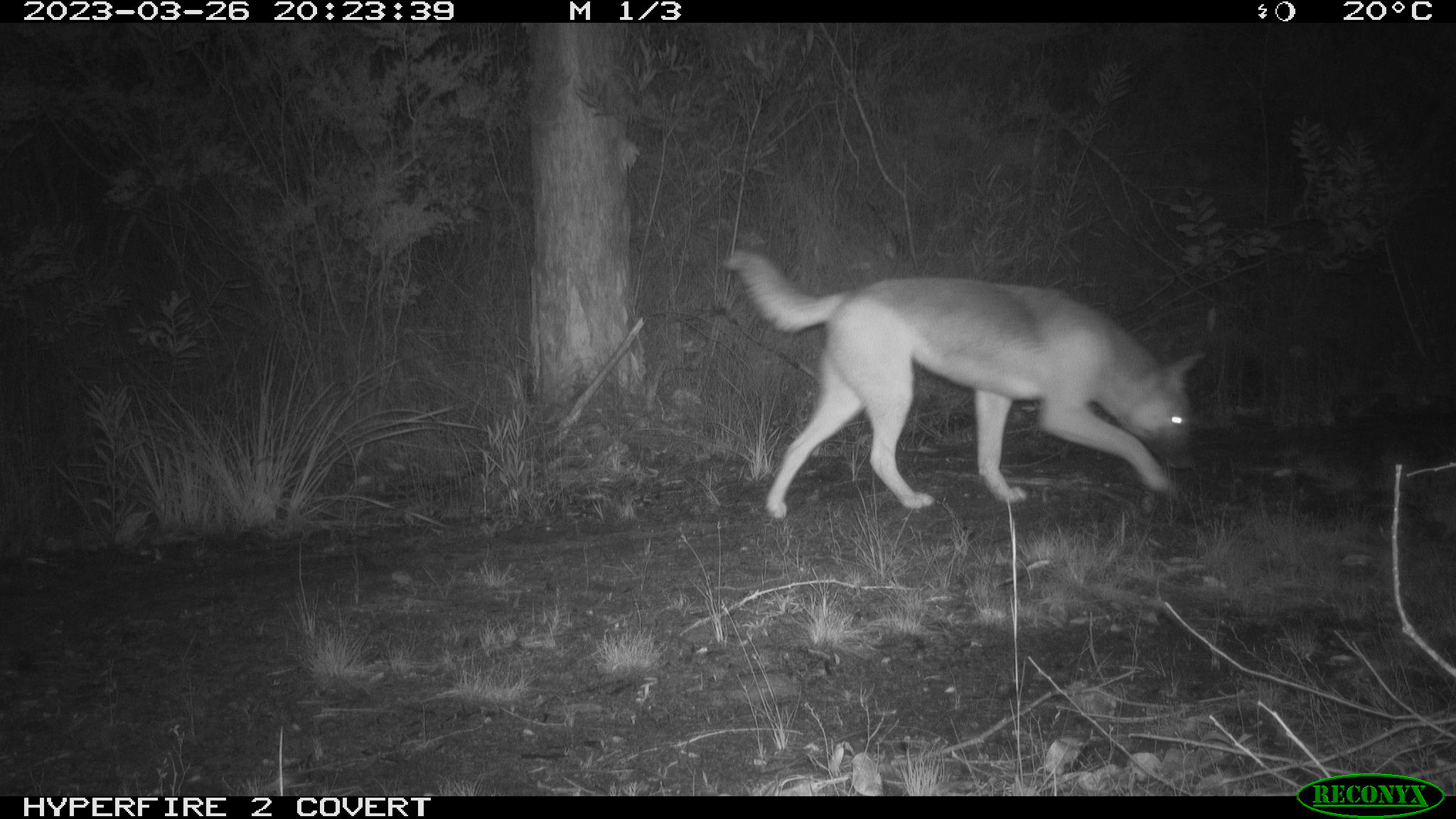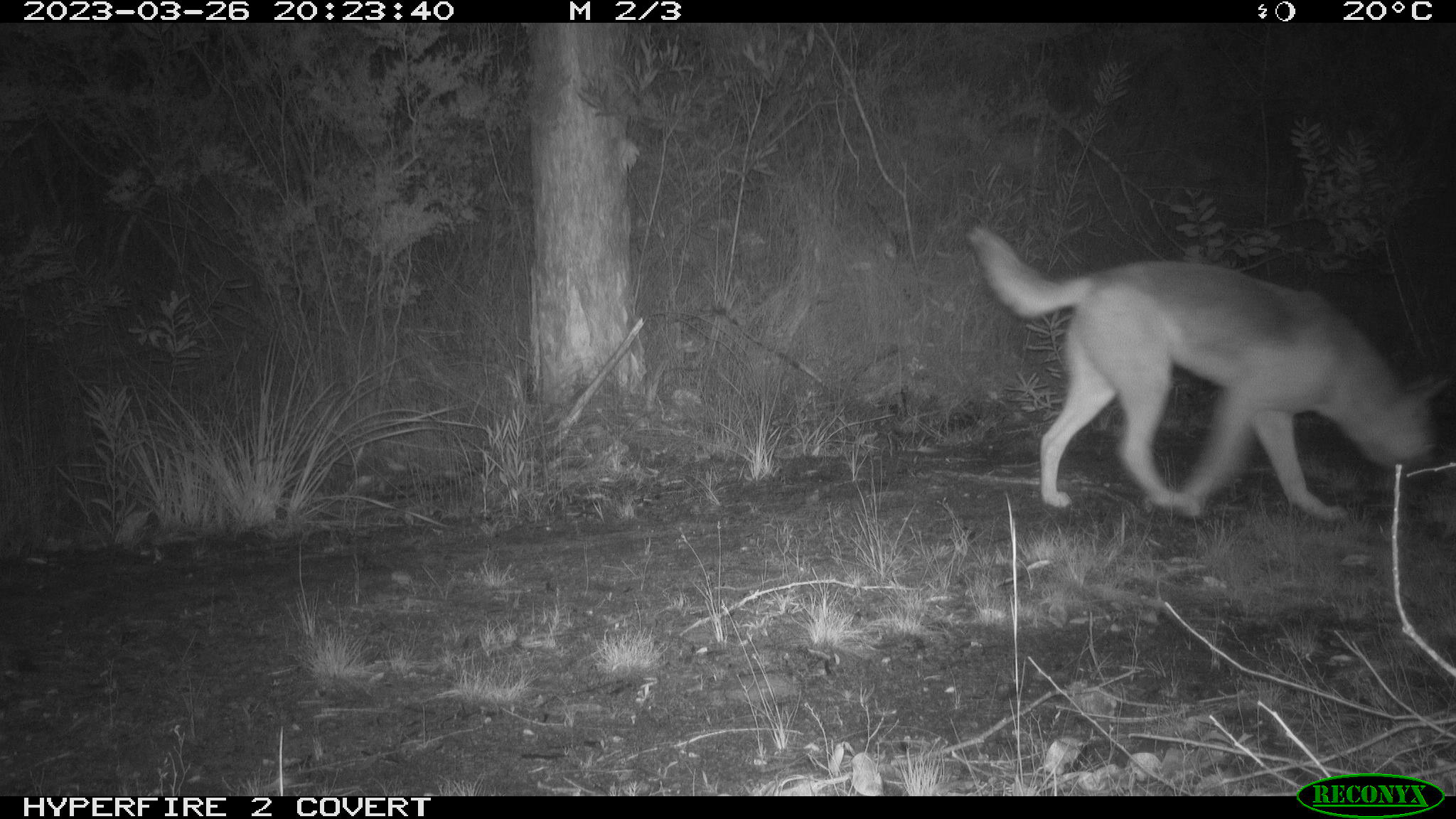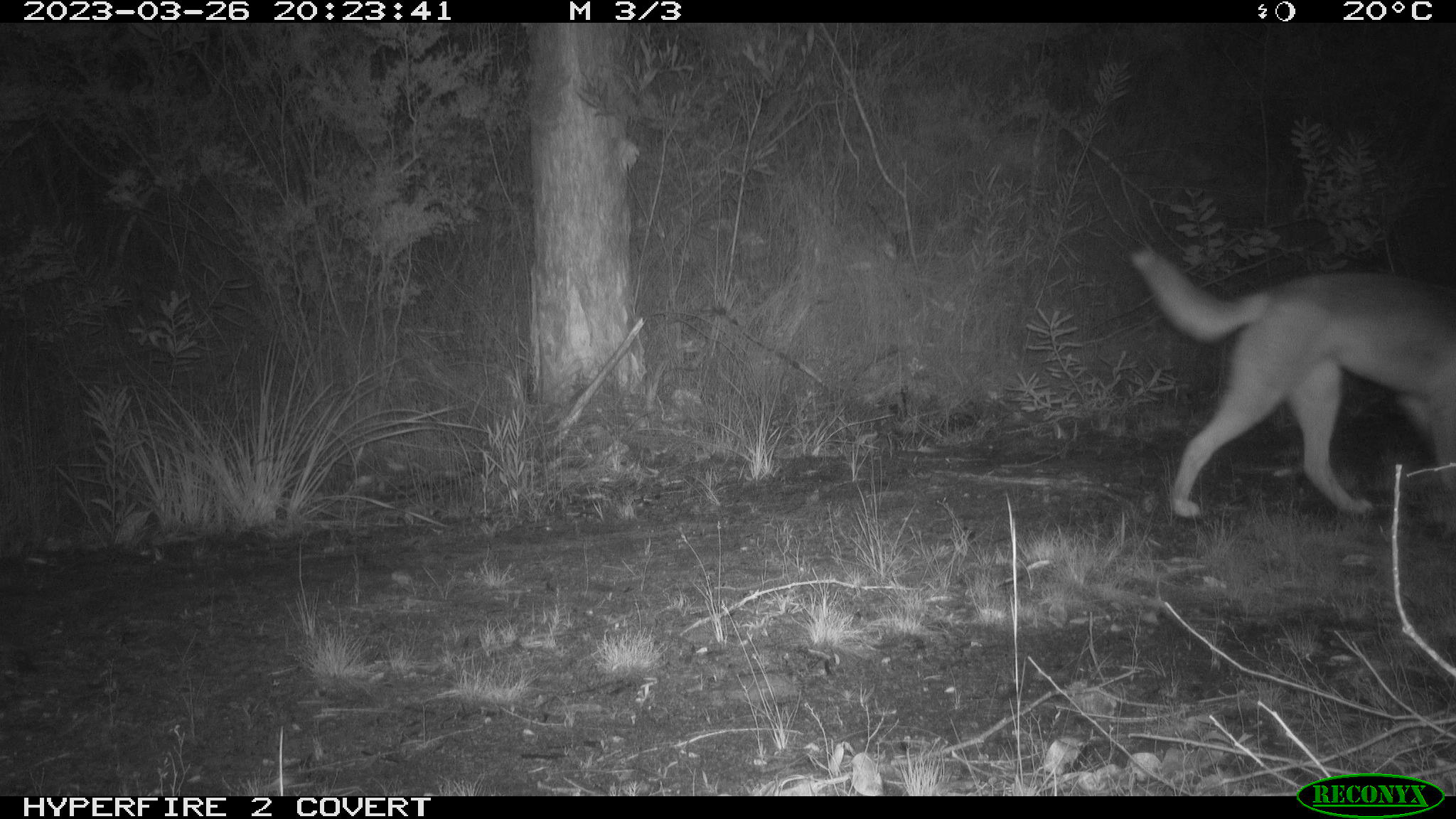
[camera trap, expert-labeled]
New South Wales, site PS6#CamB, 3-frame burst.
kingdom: Animalia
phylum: Chordata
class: Mammalia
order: Carnivora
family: Canidae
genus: Canis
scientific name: Canis familiaris dingo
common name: dingo